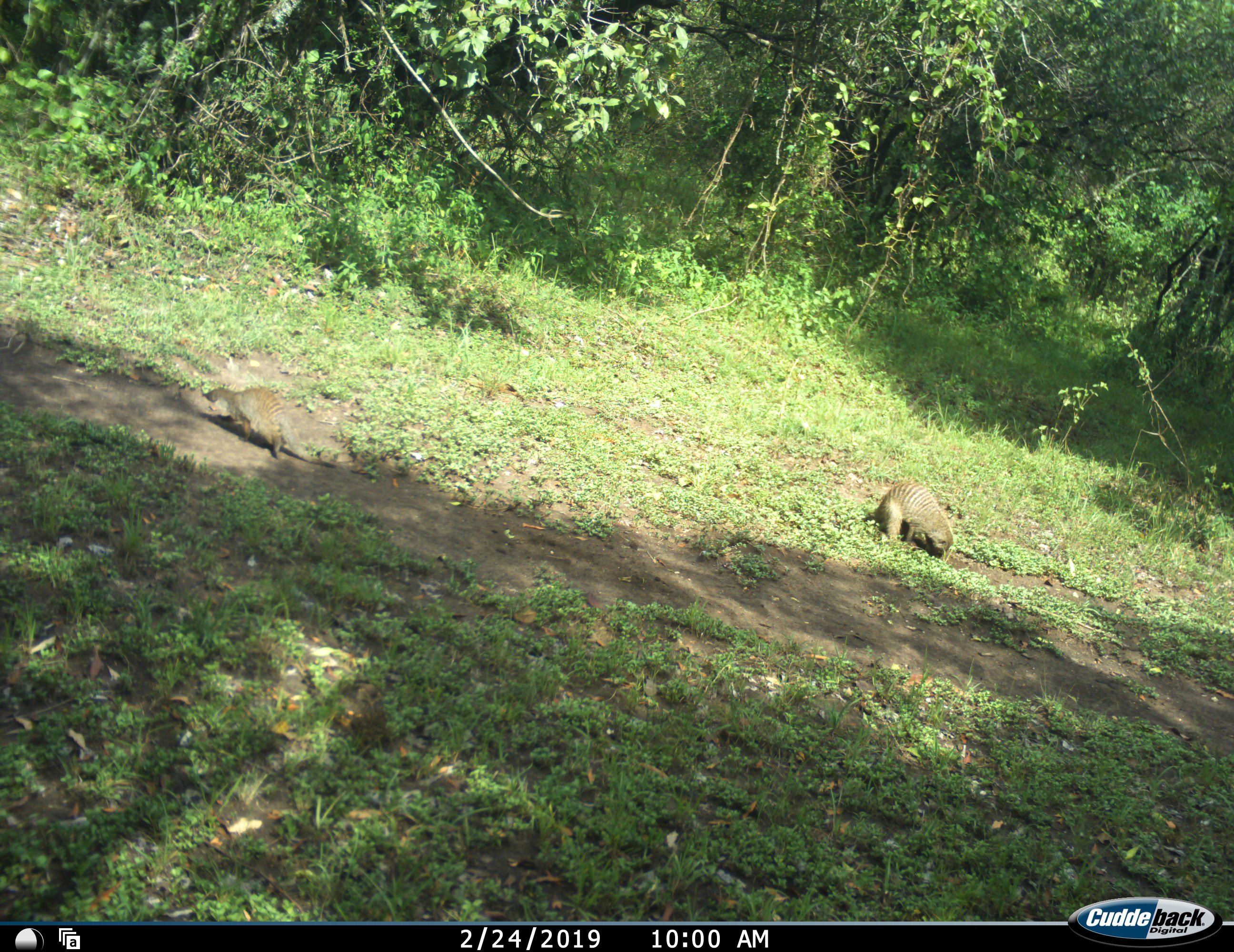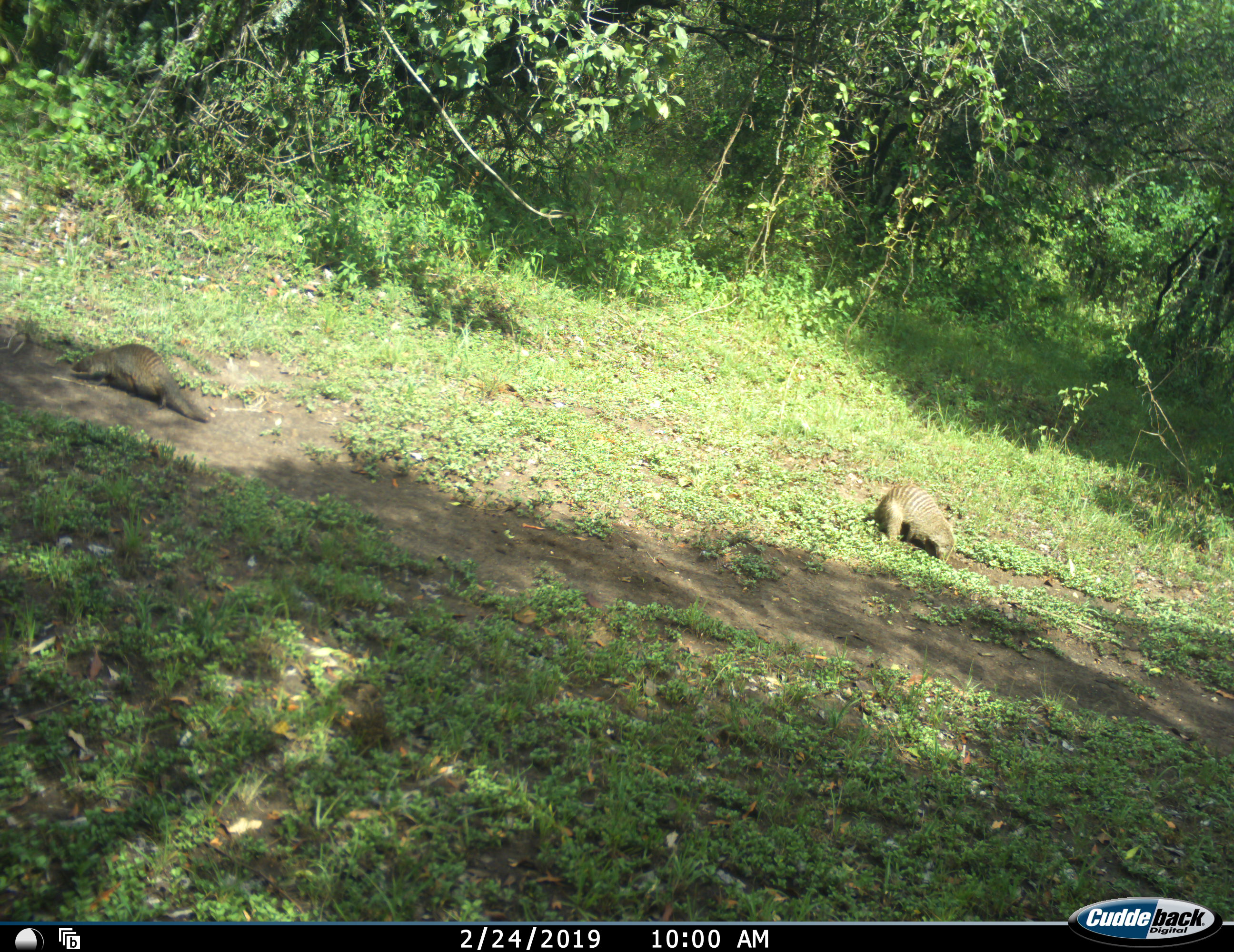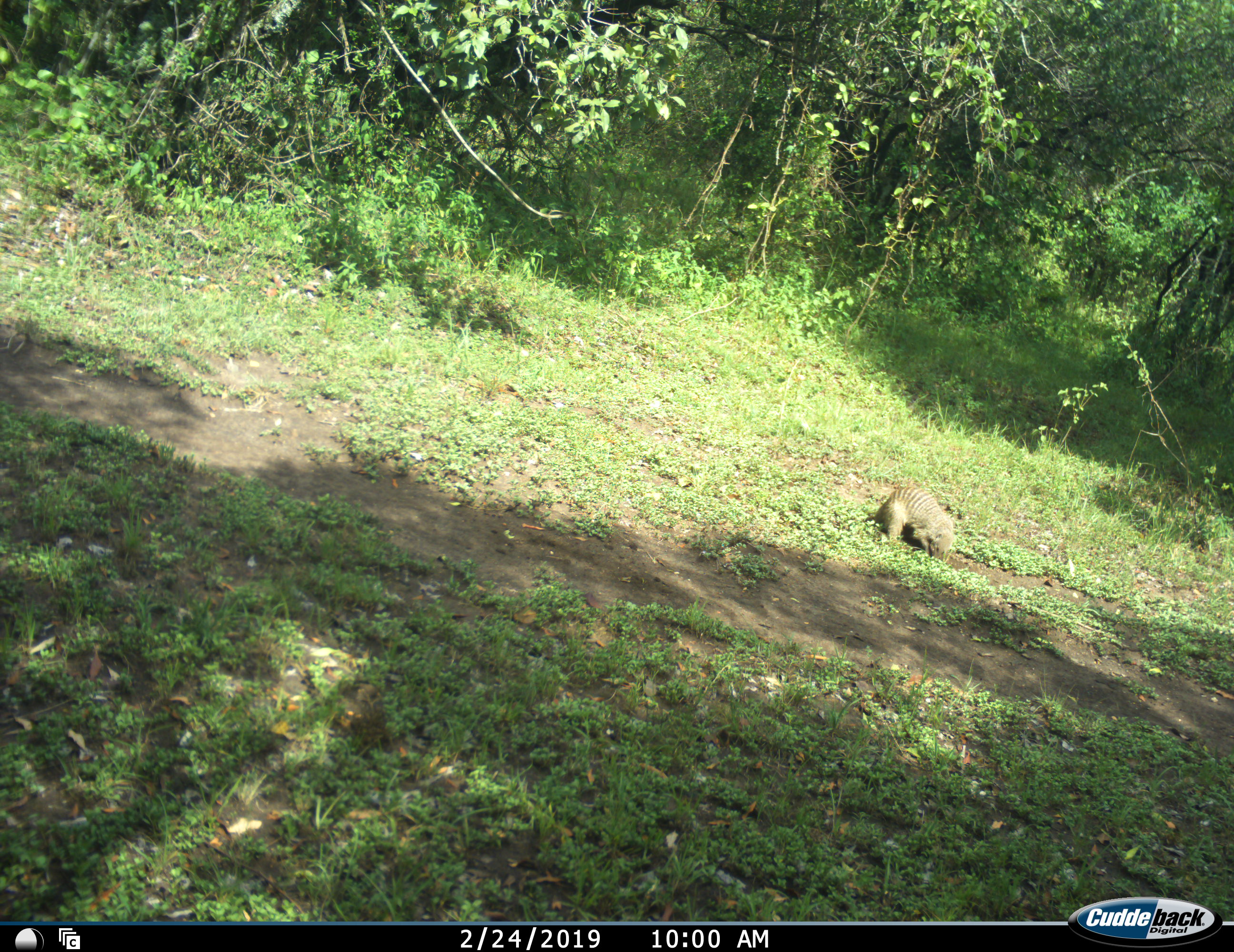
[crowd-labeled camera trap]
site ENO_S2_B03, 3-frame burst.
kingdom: Animalia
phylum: Chordata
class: Mammalia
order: Carnivora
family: Herpestidae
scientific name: Herpestidae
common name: mongoose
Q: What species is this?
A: Mongoose (Herpestidae).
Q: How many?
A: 2.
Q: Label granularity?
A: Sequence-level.